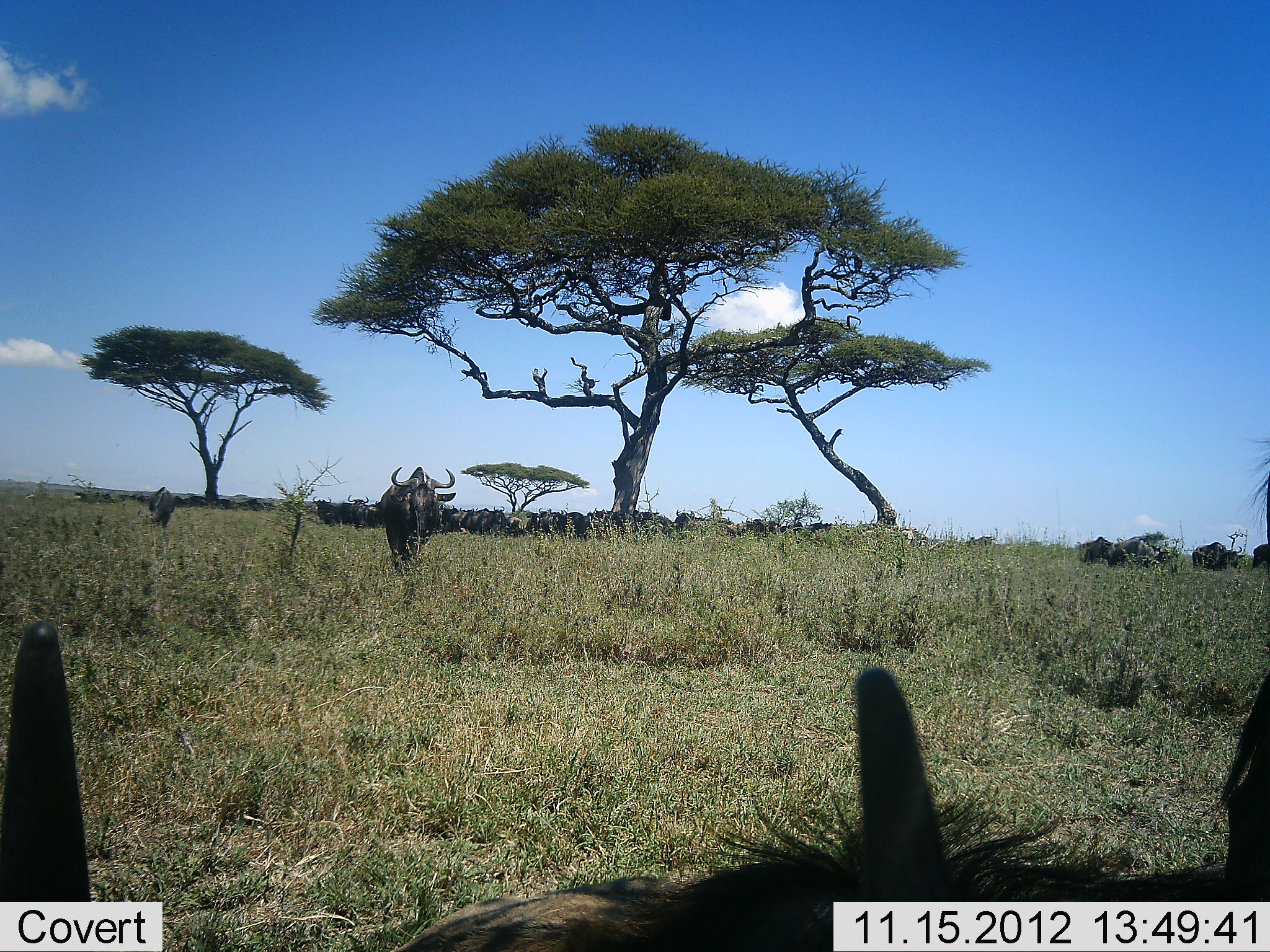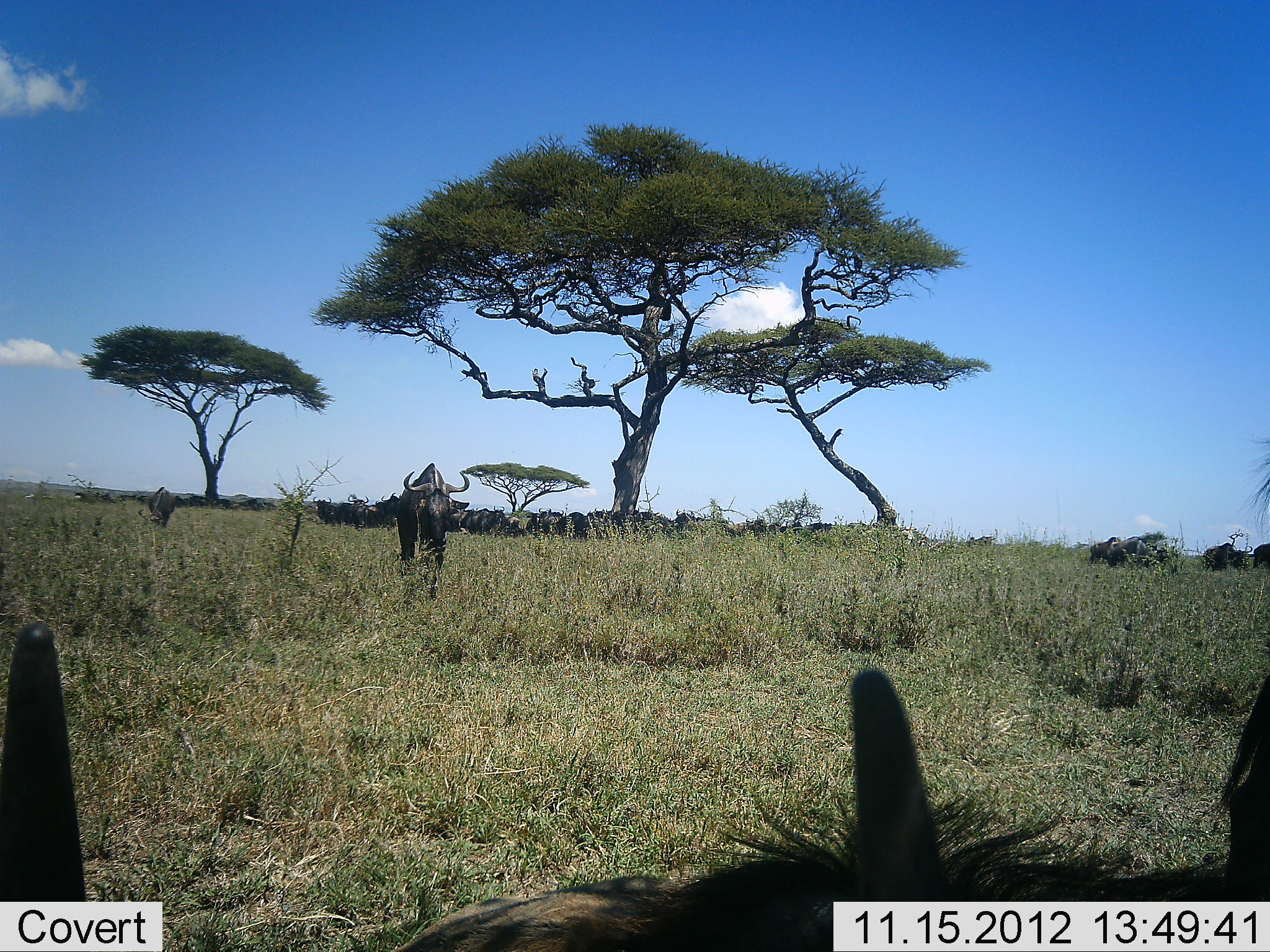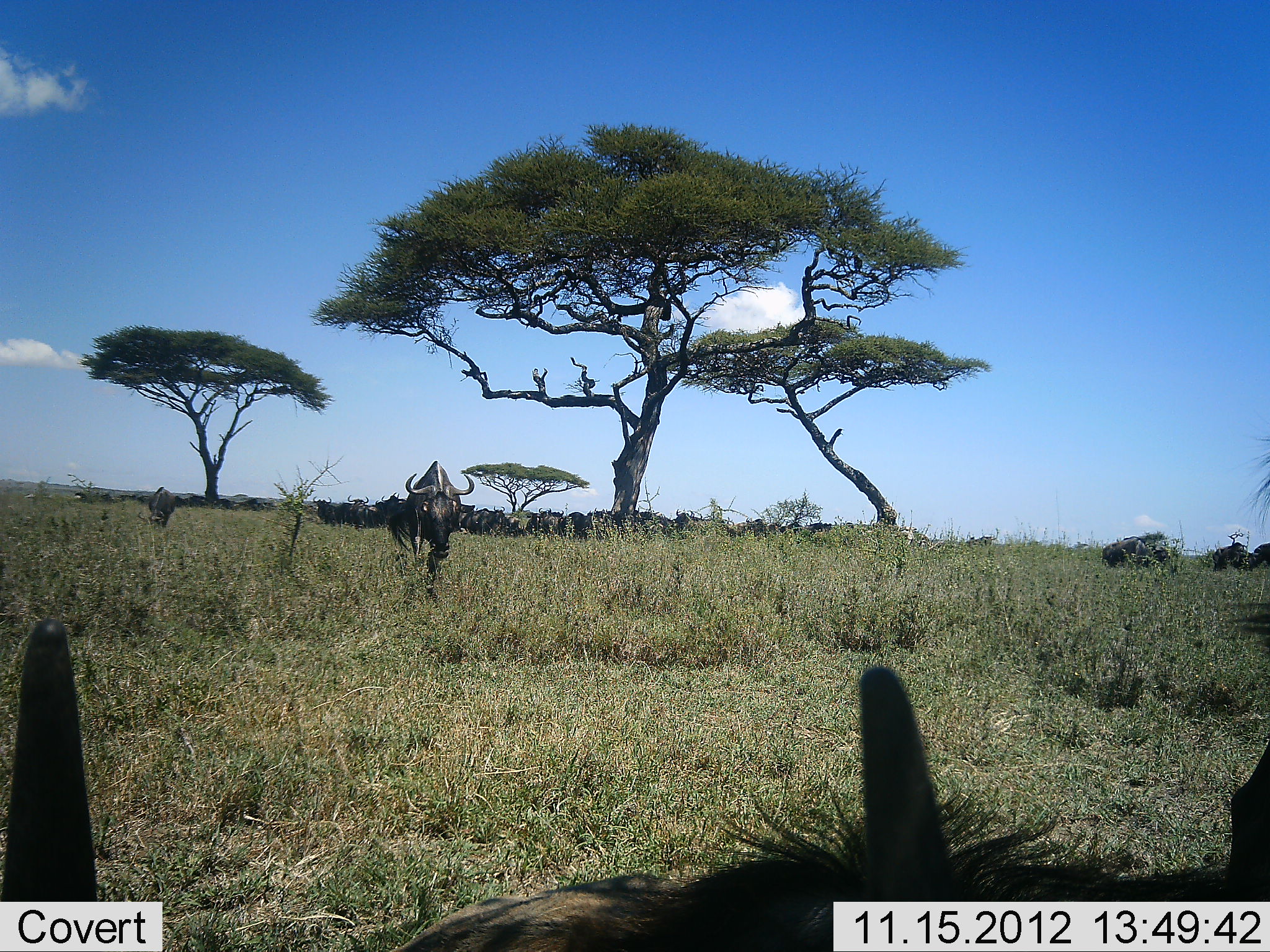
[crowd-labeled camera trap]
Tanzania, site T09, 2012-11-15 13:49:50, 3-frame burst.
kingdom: Animalia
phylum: Chordata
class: Mammalia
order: Artiodactyla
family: Bovidae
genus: Connochaetes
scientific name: Connochaetes taurinus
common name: blue wildebeest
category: wildebeest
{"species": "wildebeest (blue wildebeest) (Connochaetes taurinus)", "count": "11-50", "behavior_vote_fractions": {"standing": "70%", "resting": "50%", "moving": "50%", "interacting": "0%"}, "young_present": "0%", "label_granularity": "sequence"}